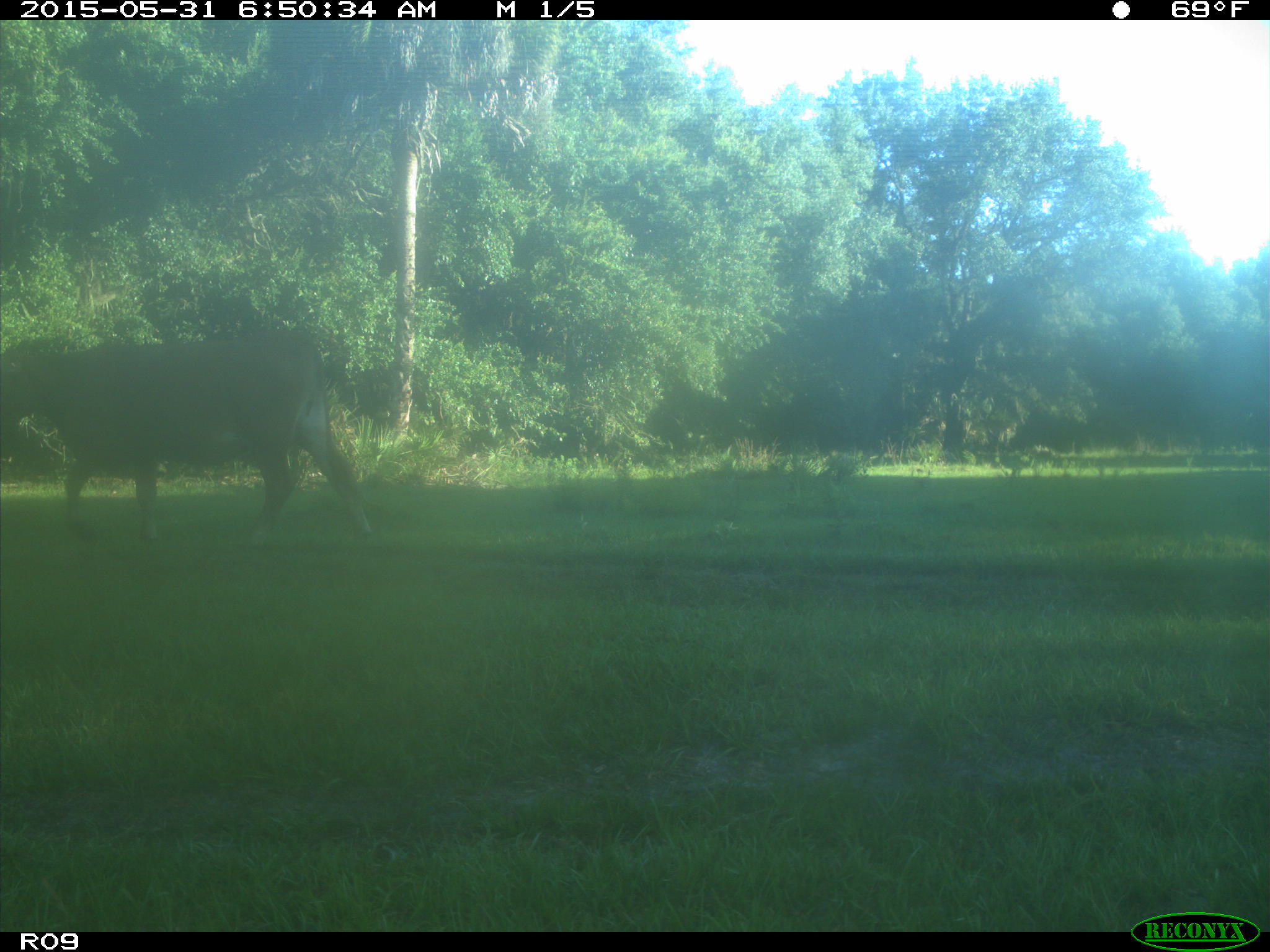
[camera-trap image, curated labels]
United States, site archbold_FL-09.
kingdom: Animalia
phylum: Chordata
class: Mammalia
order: Artiodactyla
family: Bovidae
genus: Bos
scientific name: Bos taurus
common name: domestic cow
Bos taurus (domestic cow).